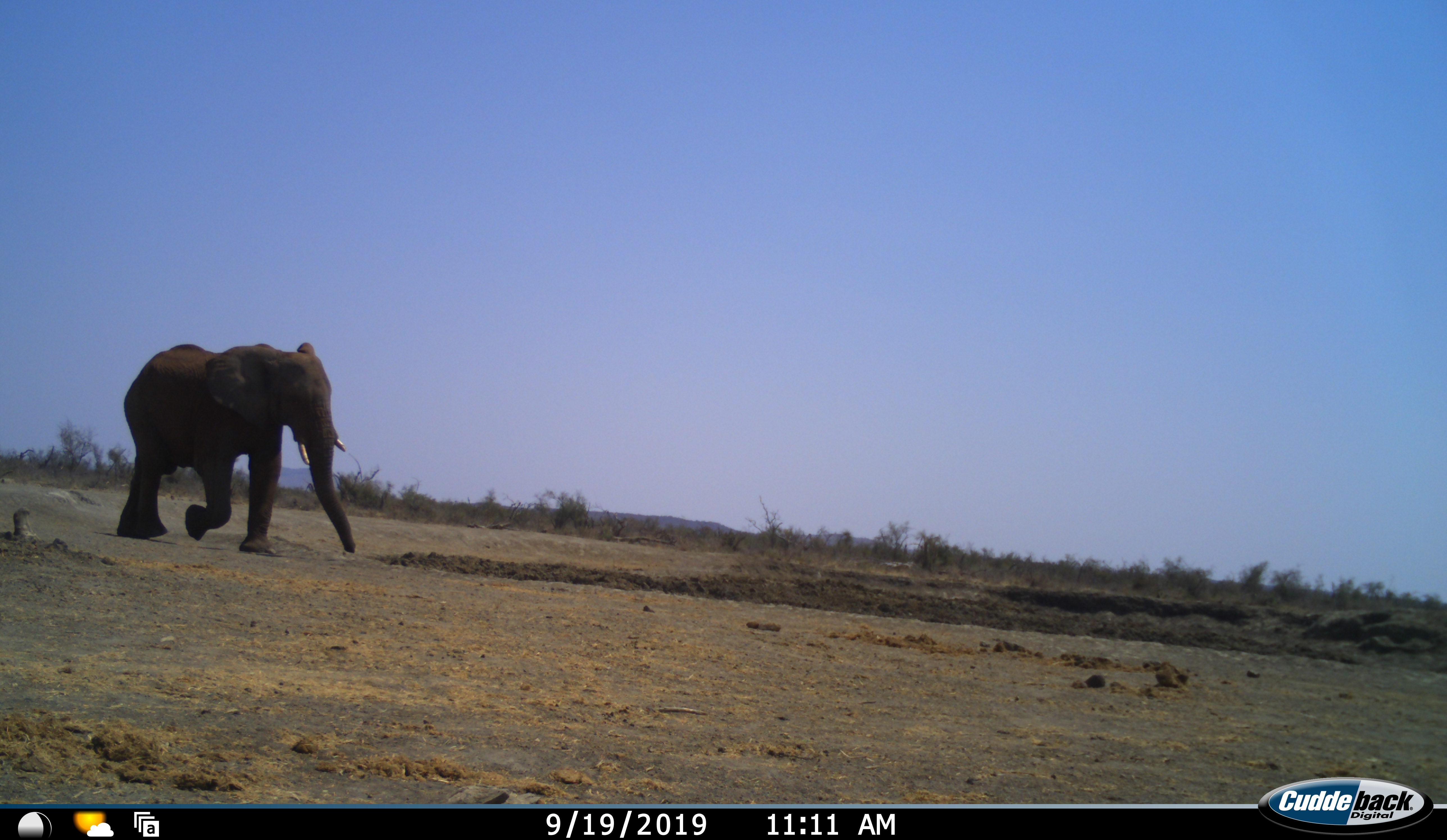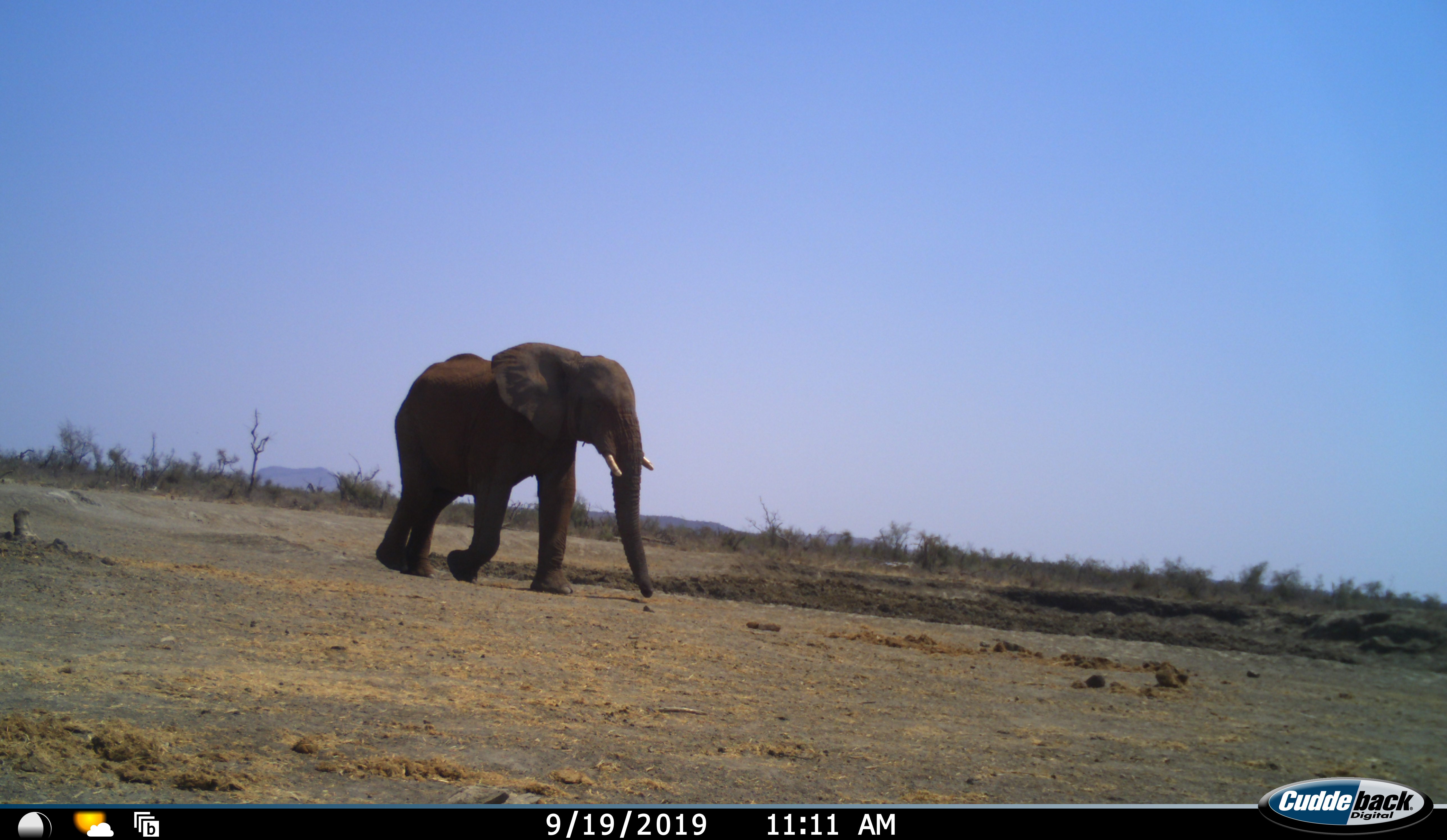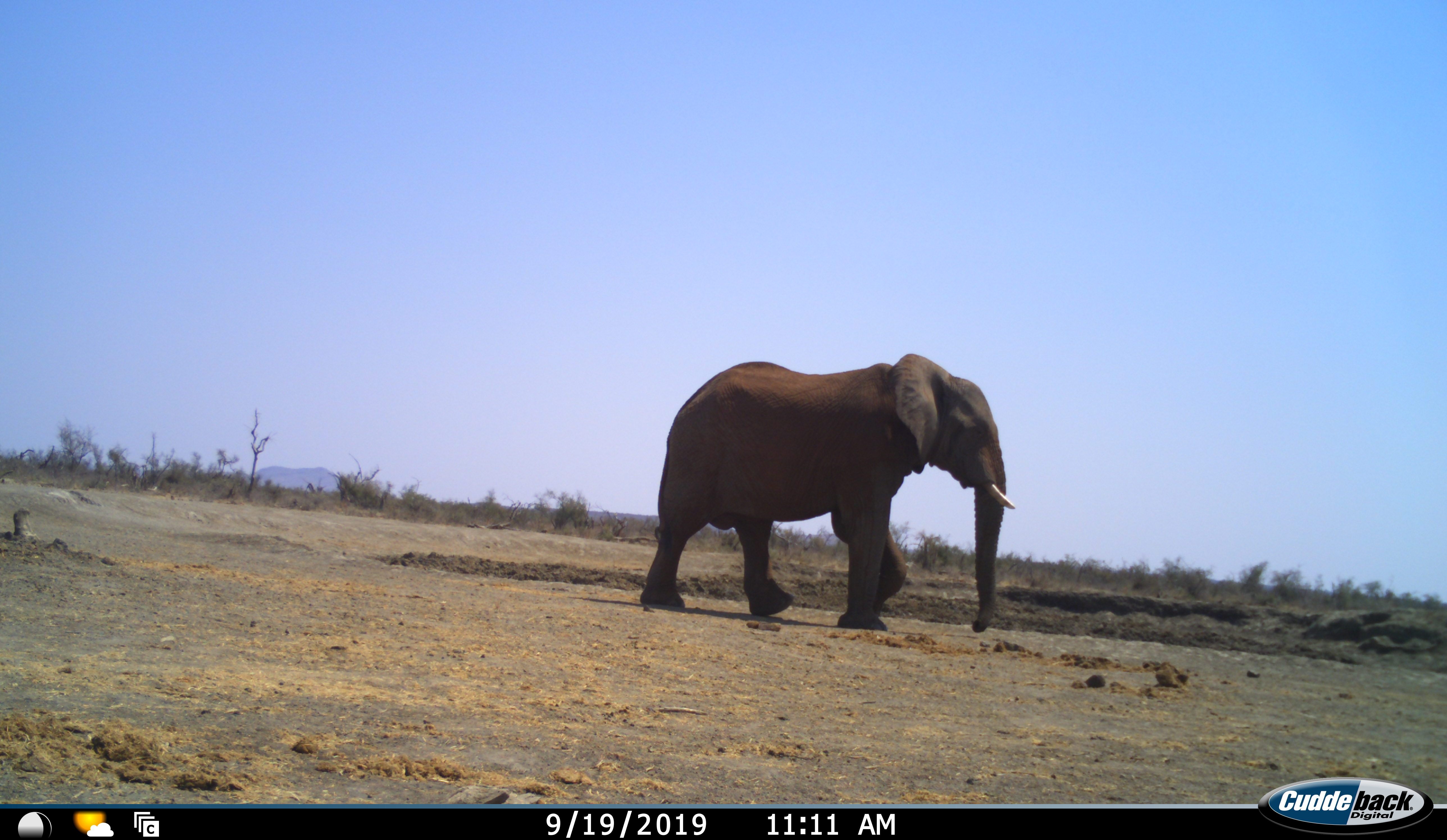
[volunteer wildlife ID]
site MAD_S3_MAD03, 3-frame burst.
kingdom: Animalia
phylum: Chordata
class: Mammalia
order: Proboscidea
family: Elephantidae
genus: Loxodonta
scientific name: Loxodonta africana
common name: african bush elephant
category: elephant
Elephant (african bush elephant) (Loxodonta africana), count 1. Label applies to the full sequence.